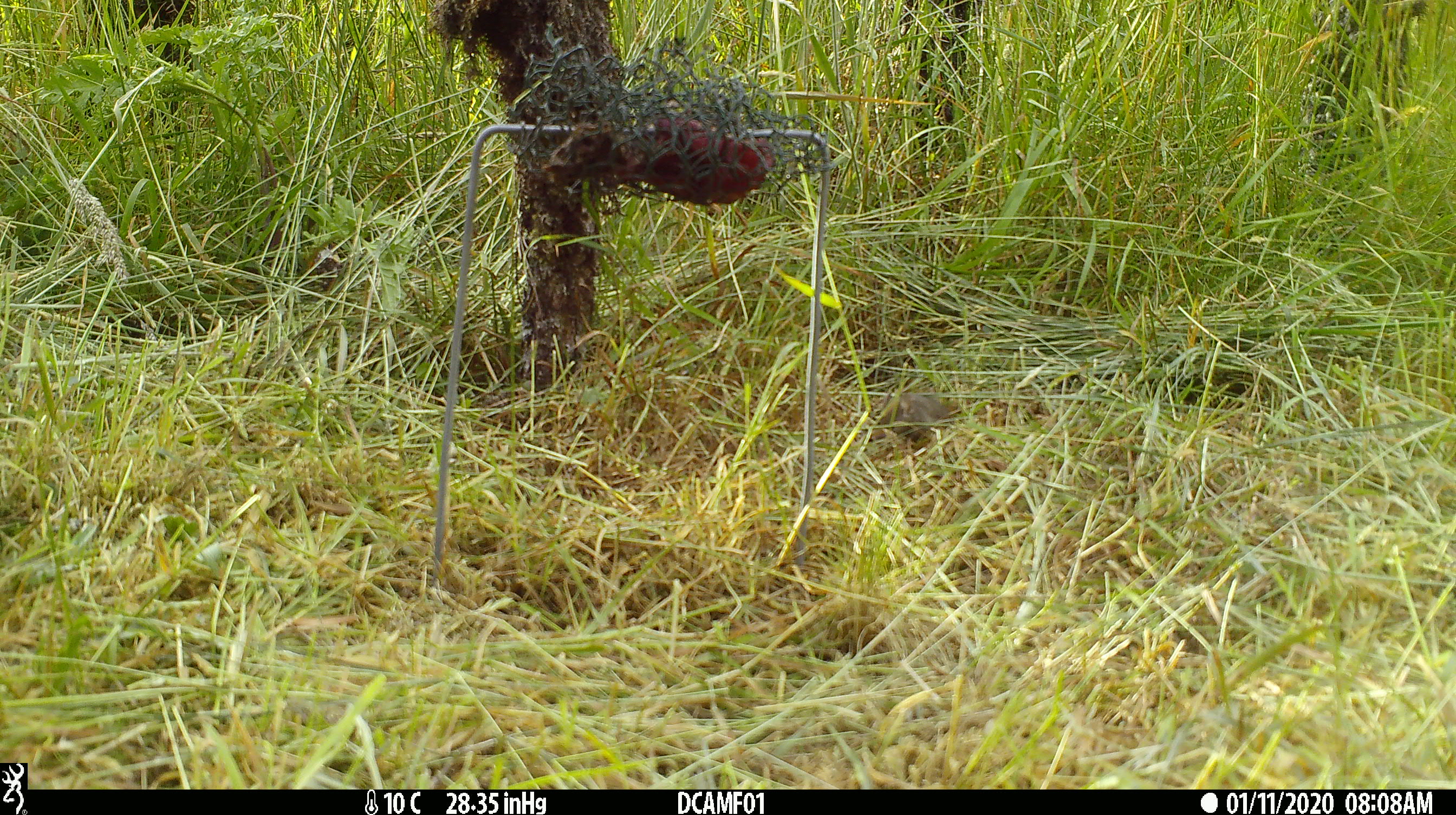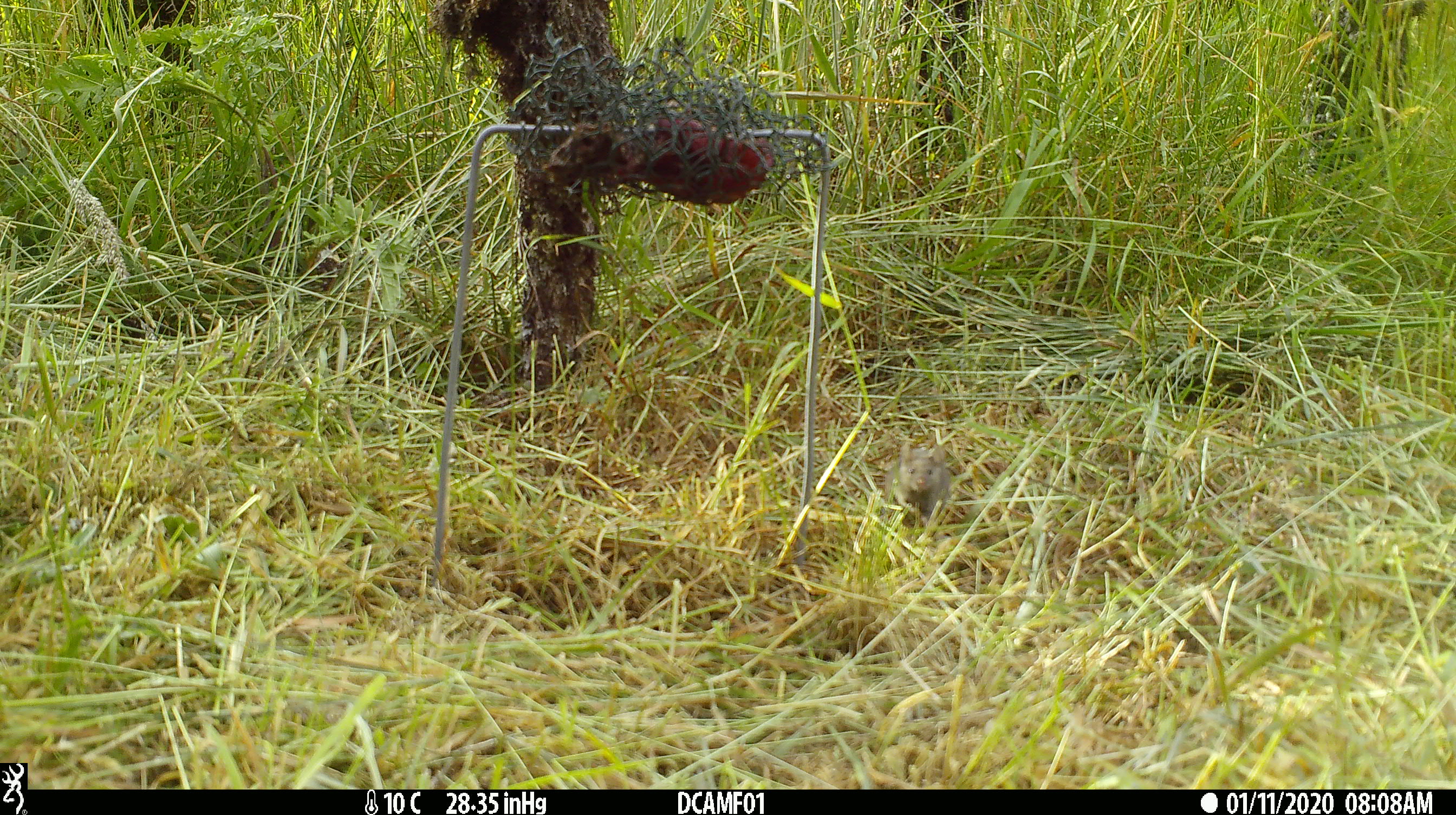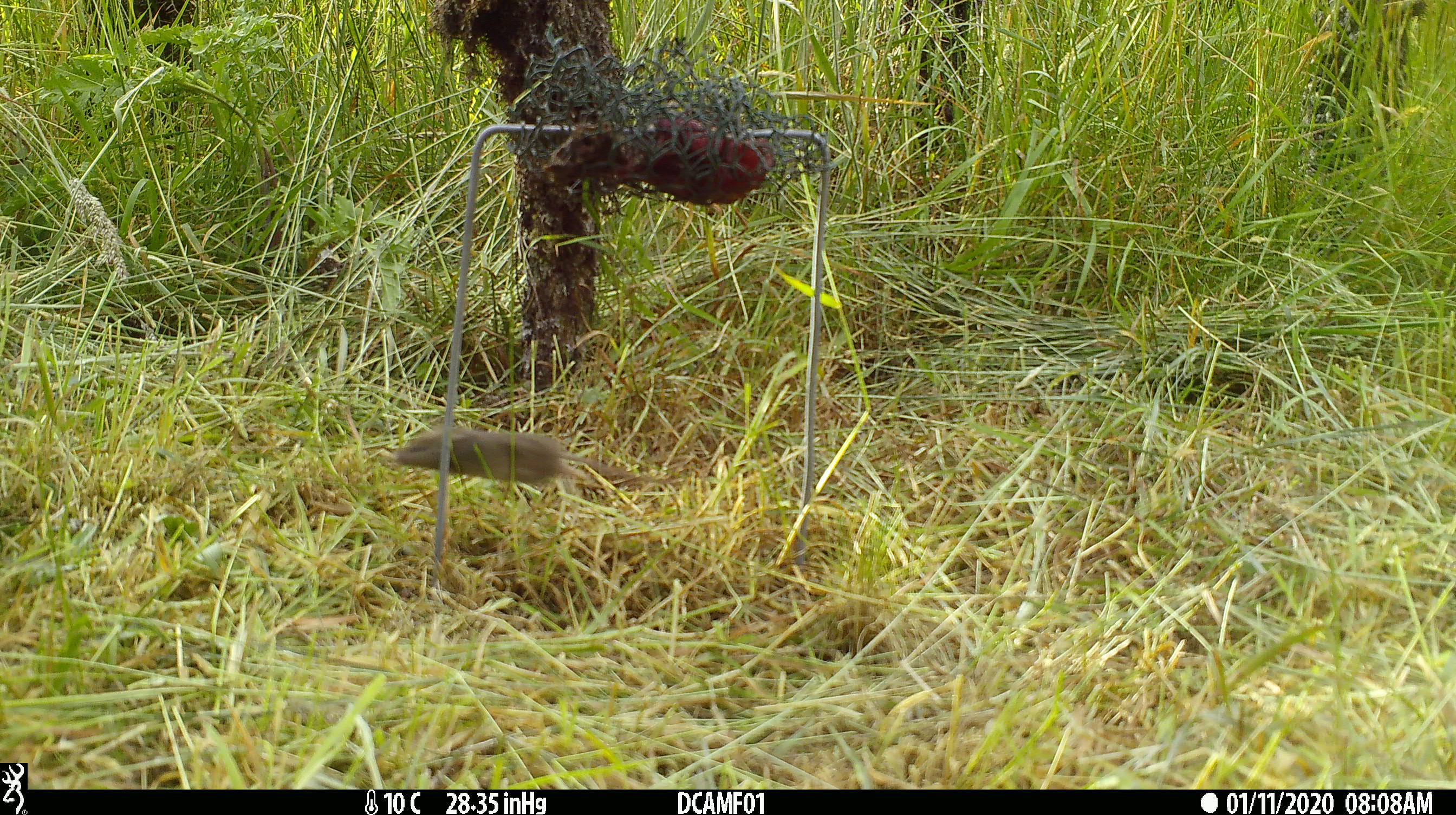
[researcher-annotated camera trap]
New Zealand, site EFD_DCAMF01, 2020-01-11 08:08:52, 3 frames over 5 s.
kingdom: Animalia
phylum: Chordata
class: Mammalia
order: Rodentia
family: Muridae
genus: Mus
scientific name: Mus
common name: mouse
Mouse (Mus).